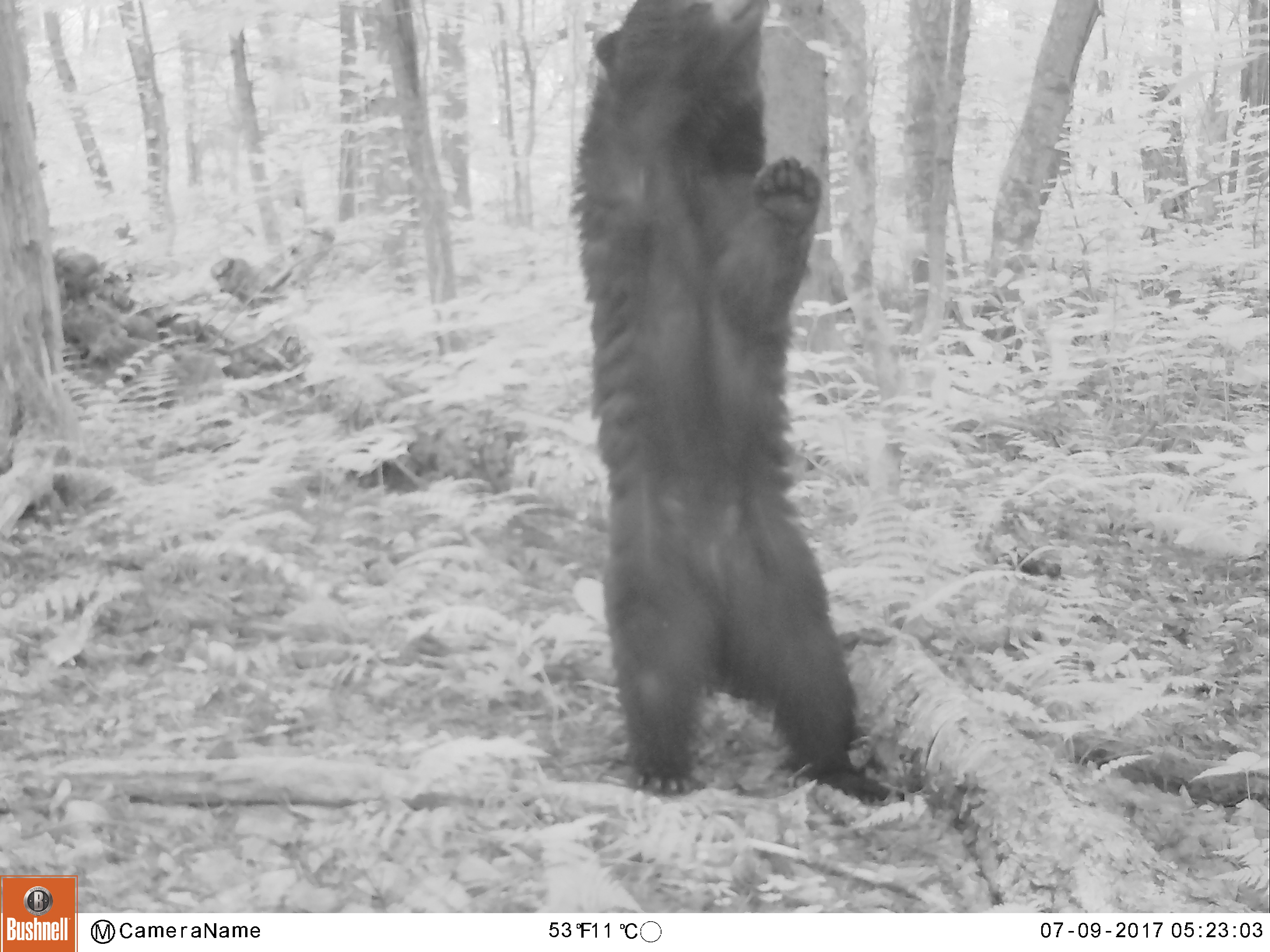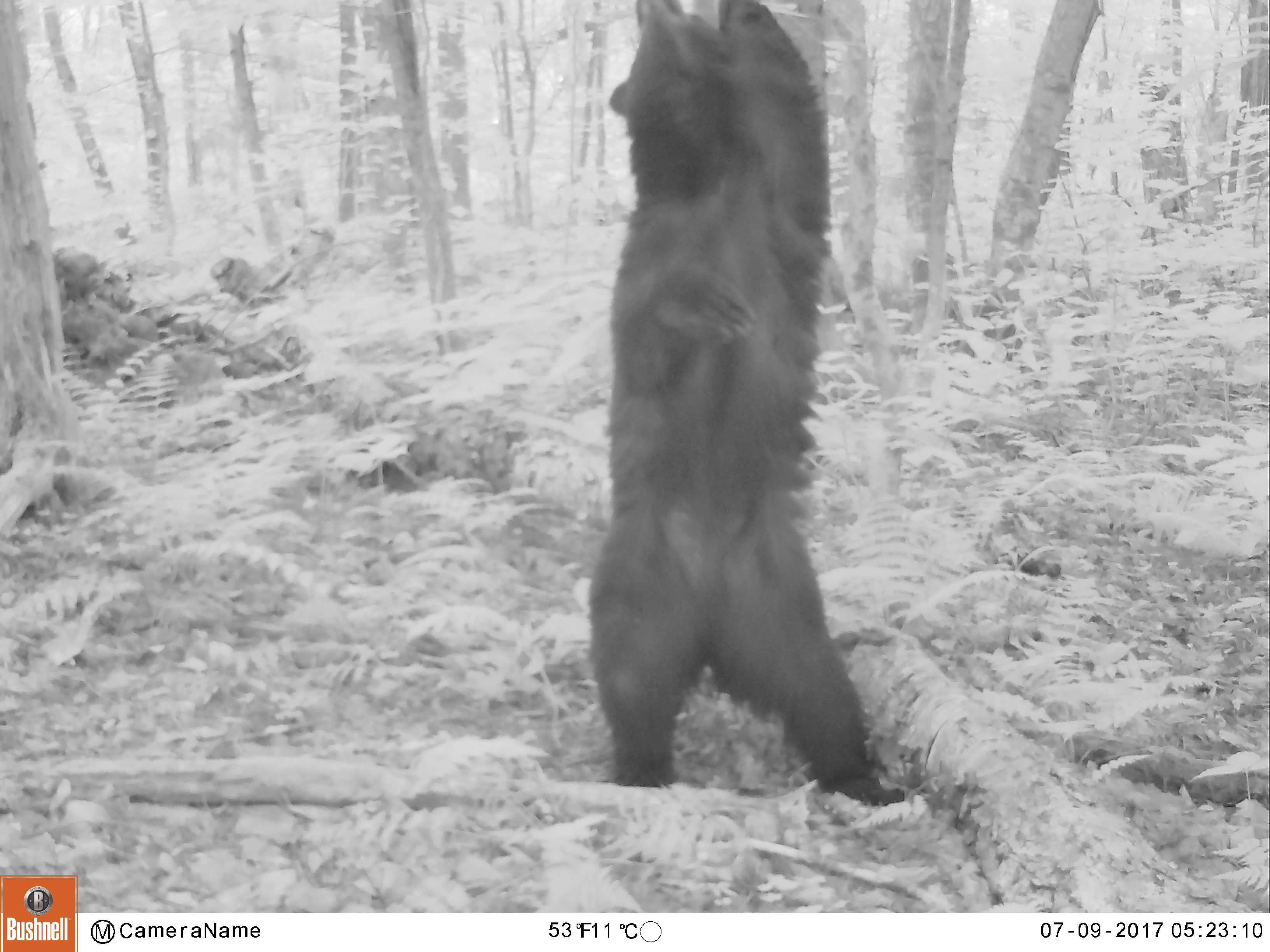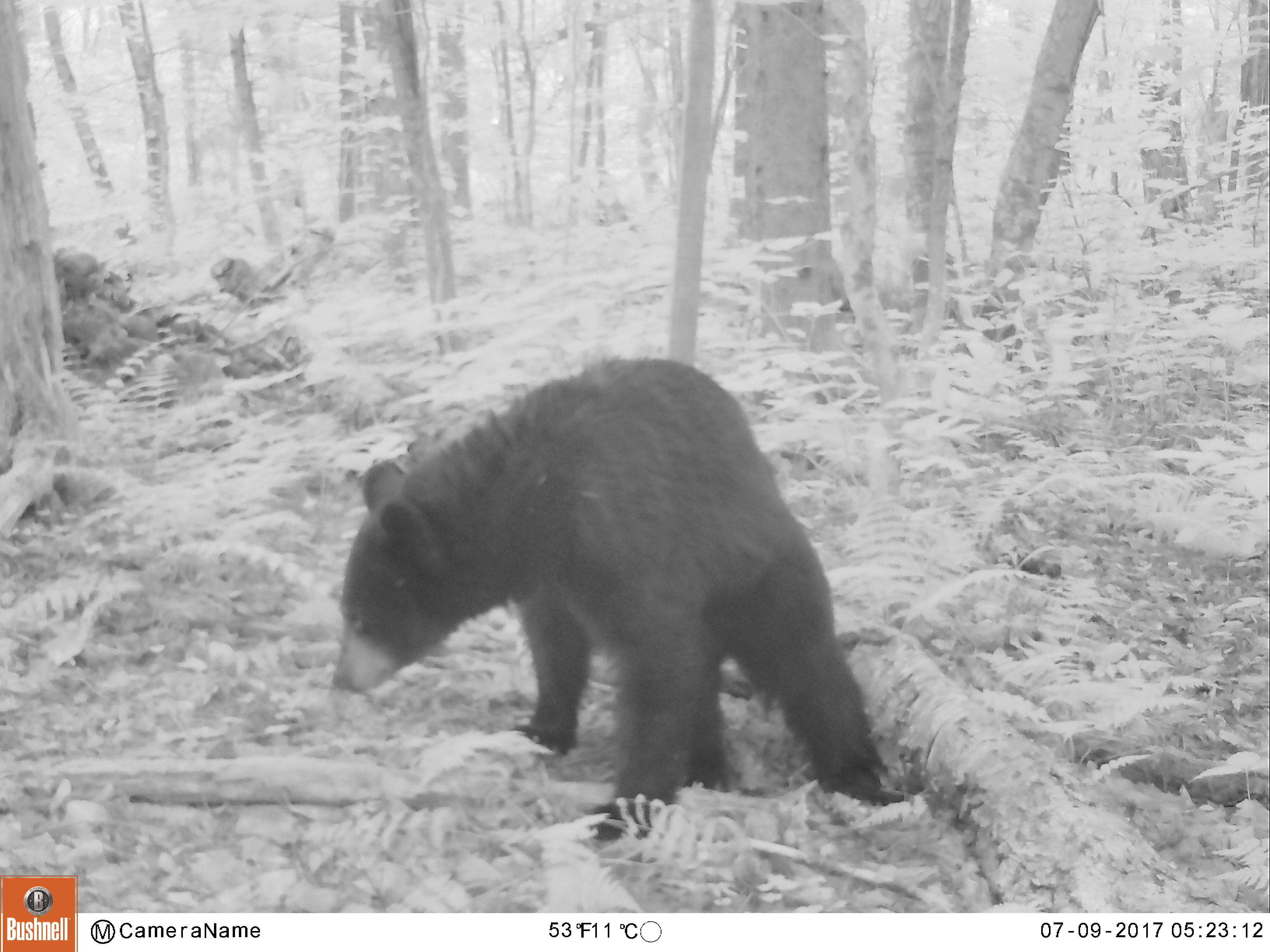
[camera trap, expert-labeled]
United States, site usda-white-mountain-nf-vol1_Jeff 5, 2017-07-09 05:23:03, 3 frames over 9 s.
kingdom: Animalia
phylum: Chordata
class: Mammalia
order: Carnivora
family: Ursidae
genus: Ursus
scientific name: Ursus americanus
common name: black bear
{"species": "black bear (Ursus americanus)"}